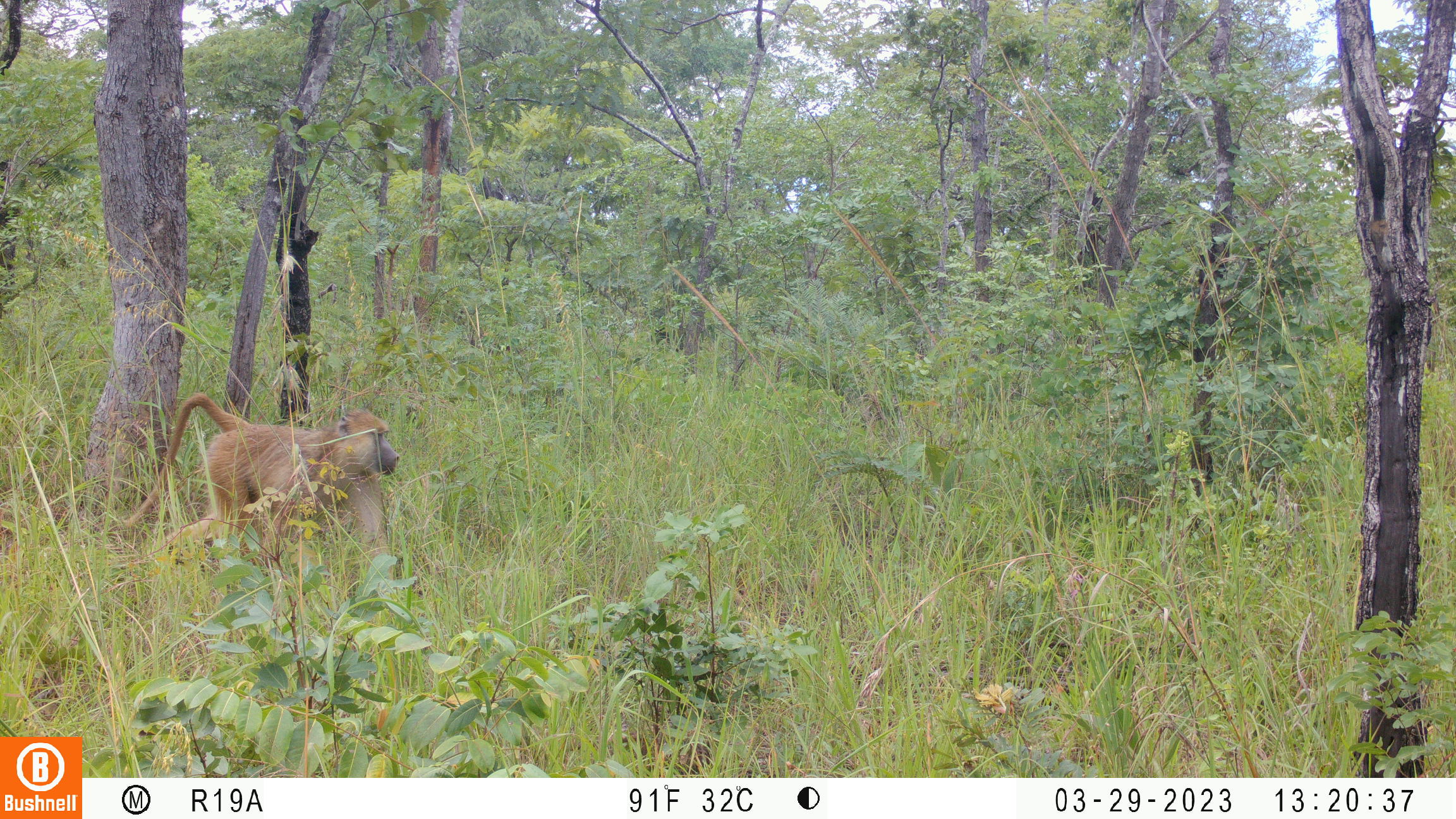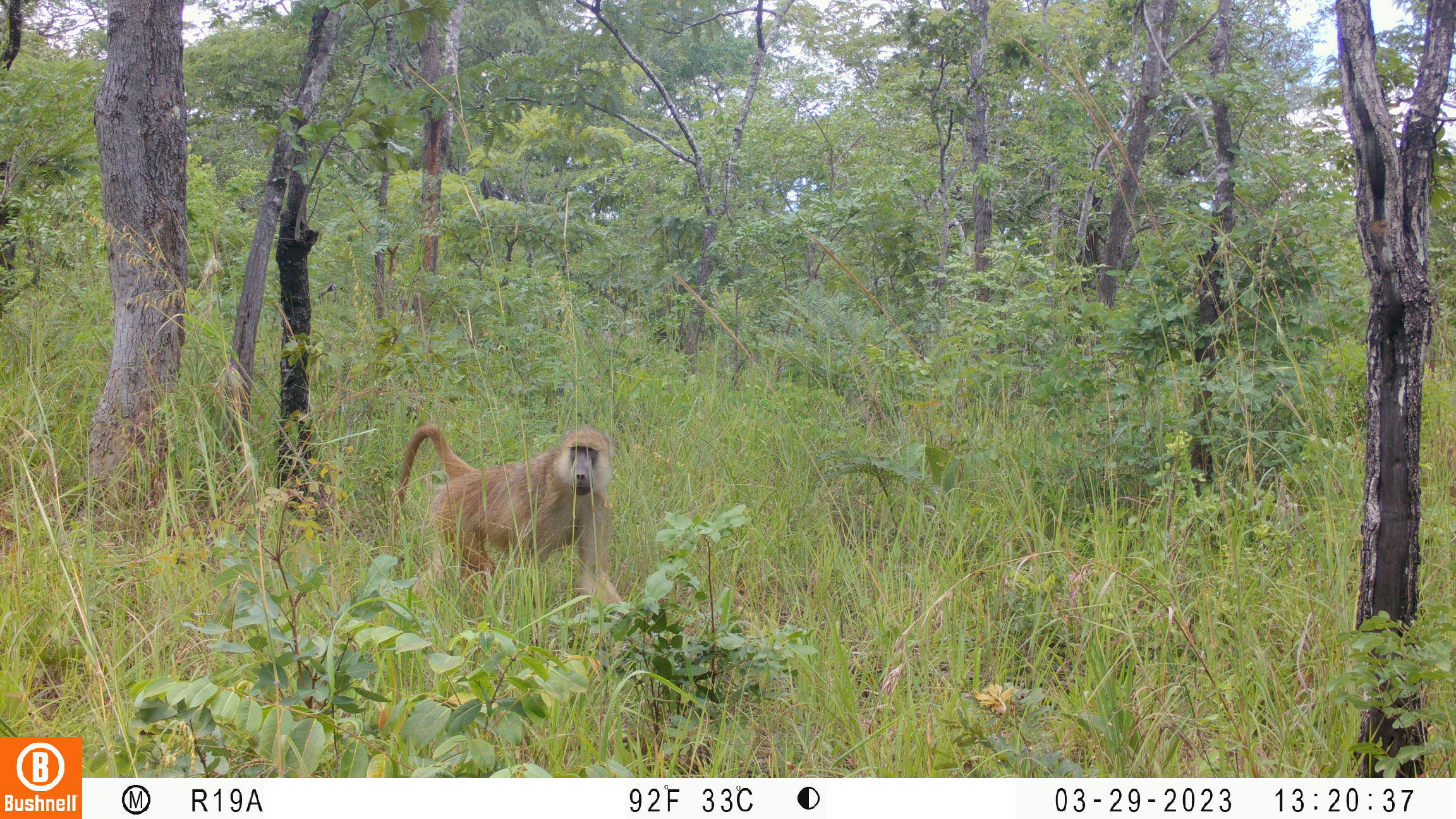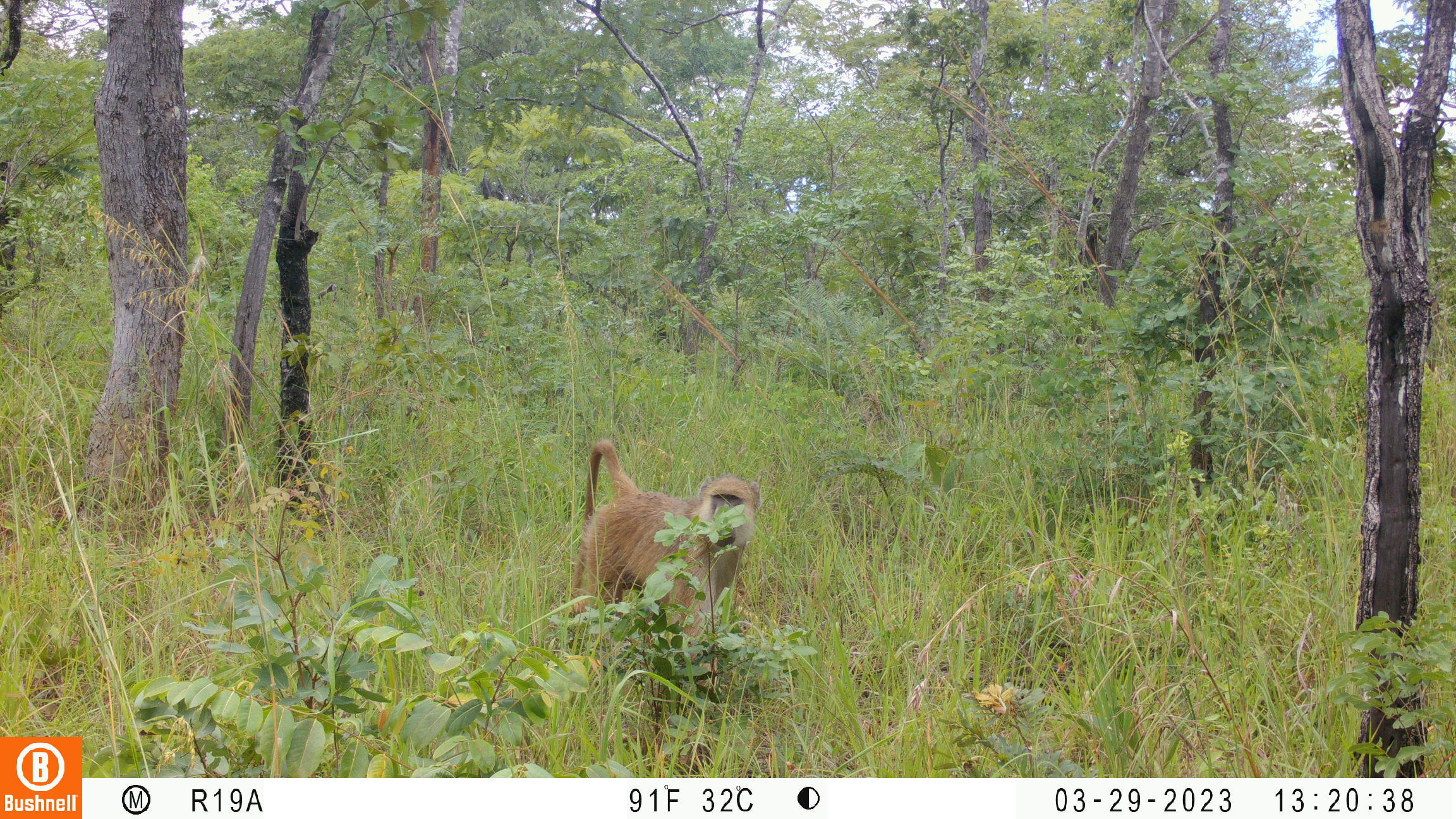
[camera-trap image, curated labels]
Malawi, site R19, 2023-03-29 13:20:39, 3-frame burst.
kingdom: Animalia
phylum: Chordata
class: Mammalia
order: Primates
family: Cercopithecidae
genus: Papio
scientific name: Papio cynocephalus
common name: yellow baboon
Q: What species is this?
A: Yellow baboon (Papio cynocephalus).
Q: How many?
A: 1.